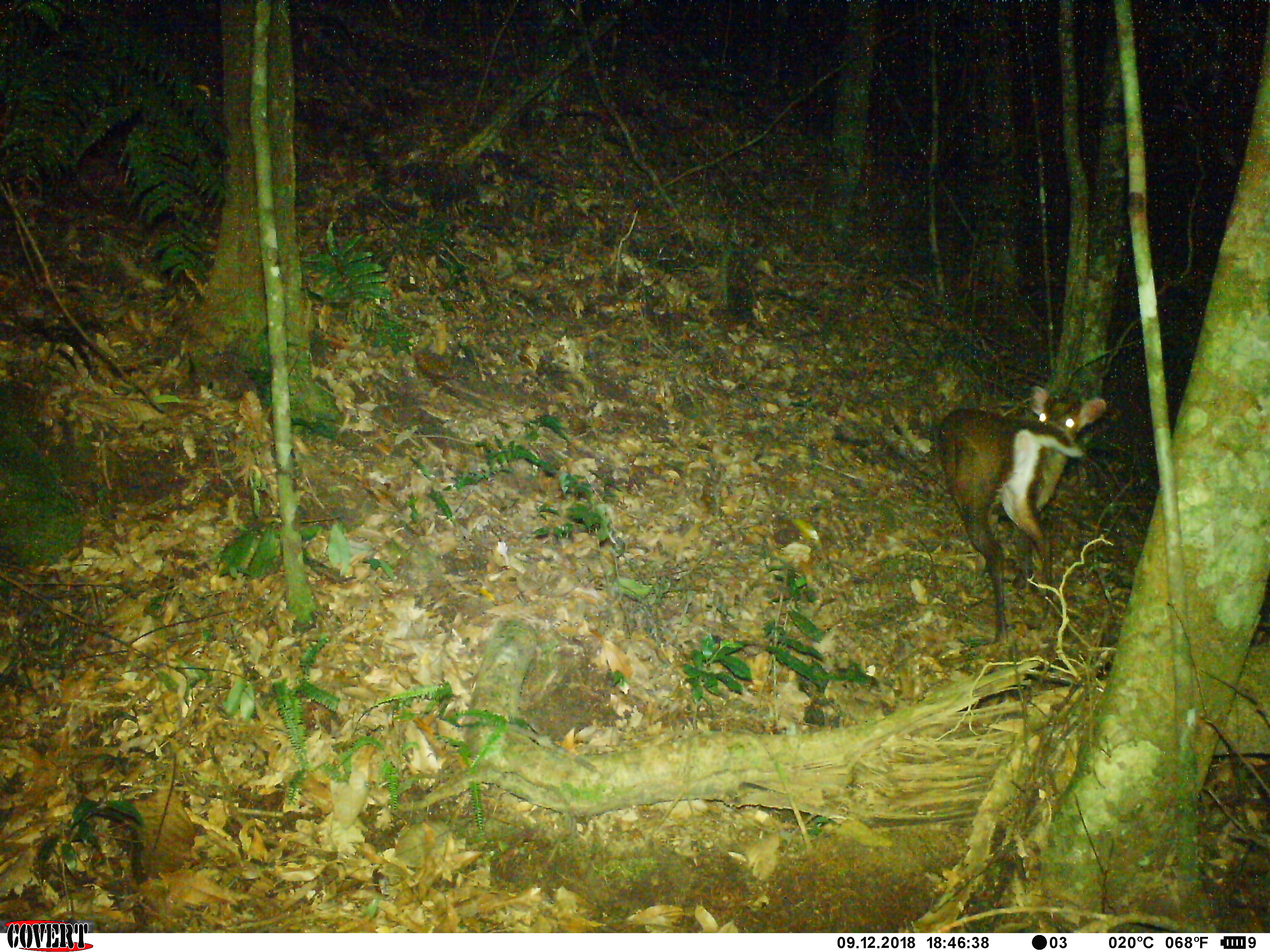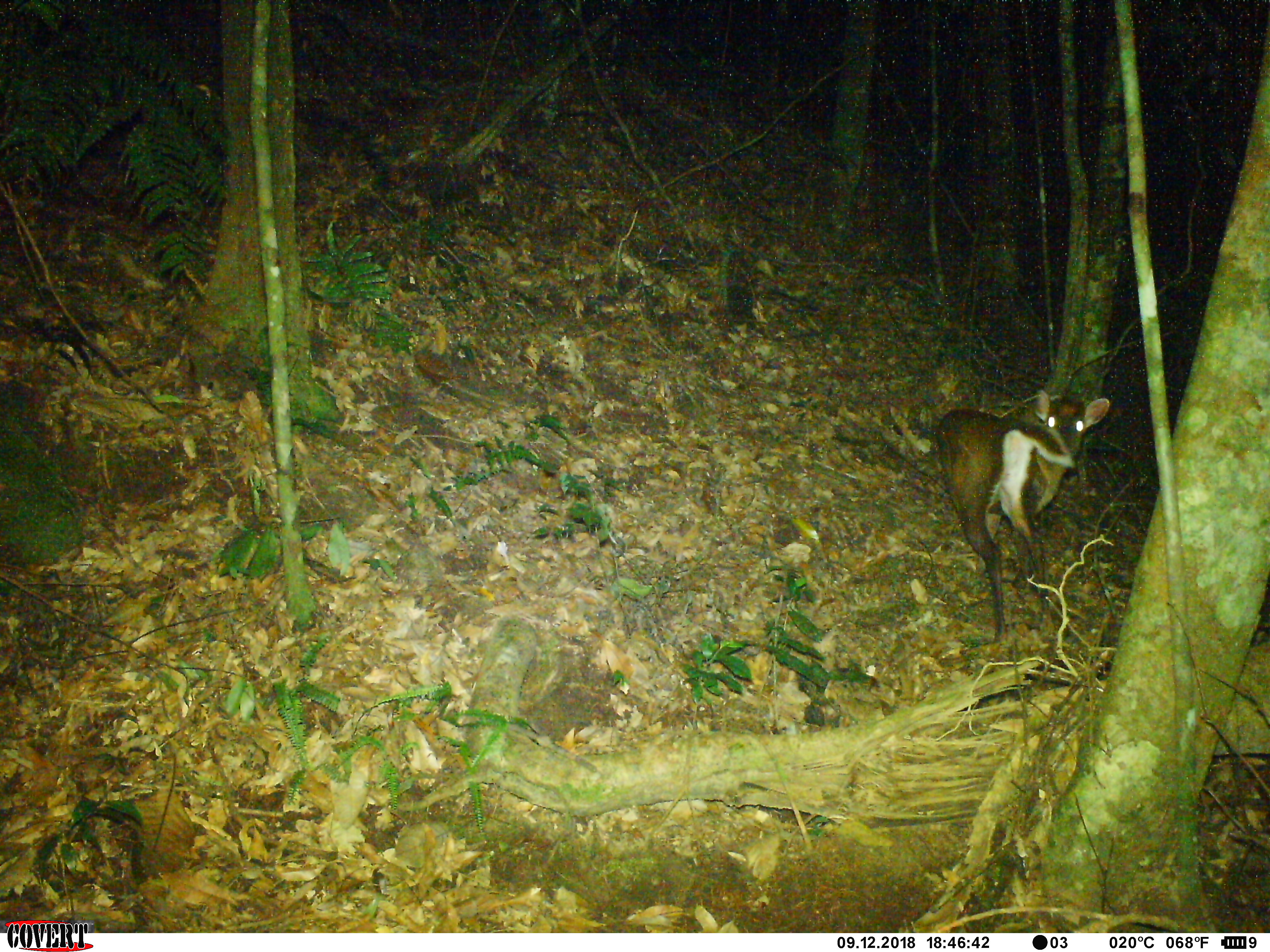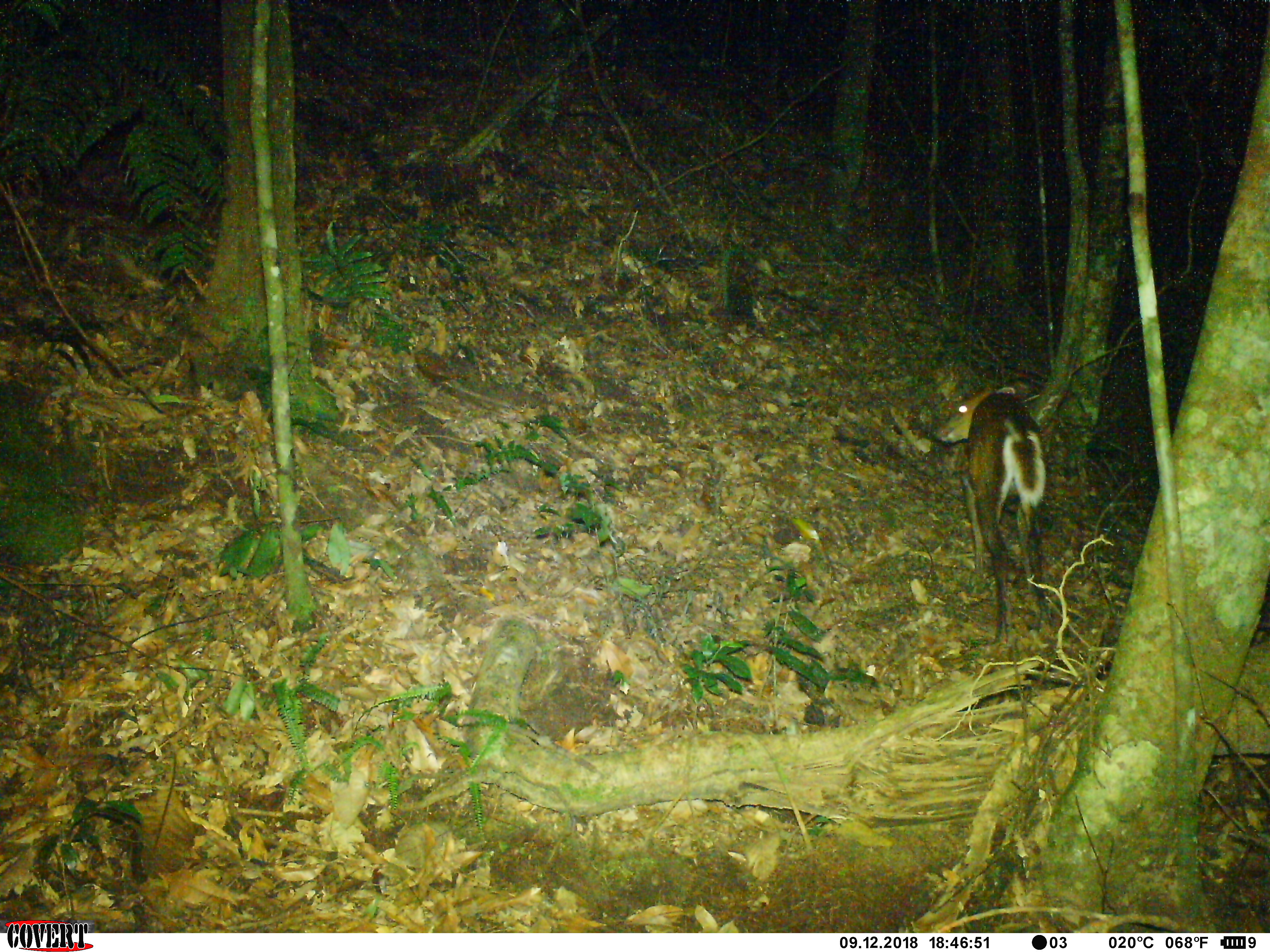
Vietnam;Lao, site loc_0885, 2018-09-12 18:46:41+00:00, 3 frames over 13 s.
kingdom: Animalia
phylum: Chordata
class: Mammalia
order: Artiodactyla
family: Cervidae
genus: Muntiacus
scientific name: Muntiacus rooseveltorum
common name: roosevelt's muntjac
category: roosevelts muntjac group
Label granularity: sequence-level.